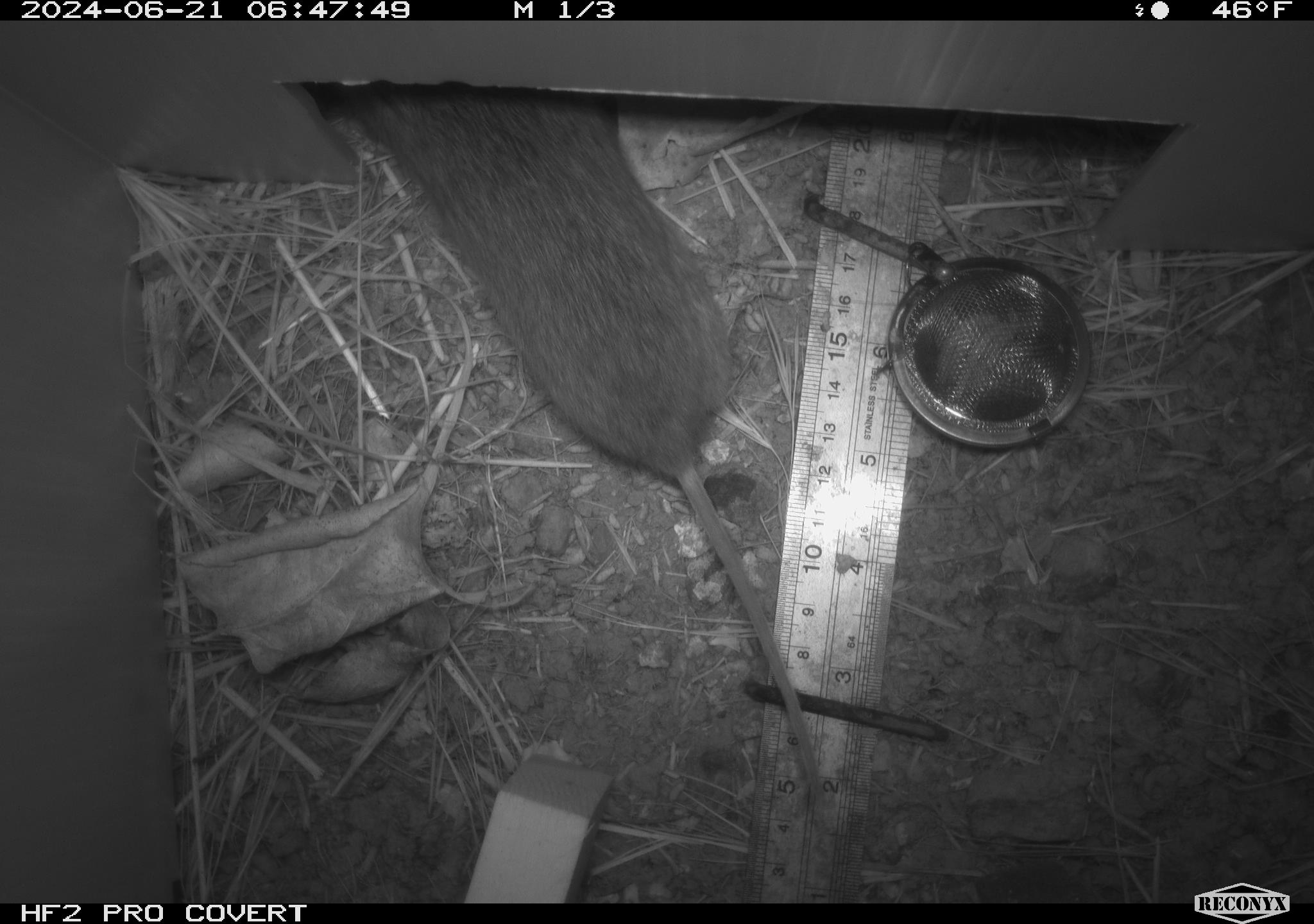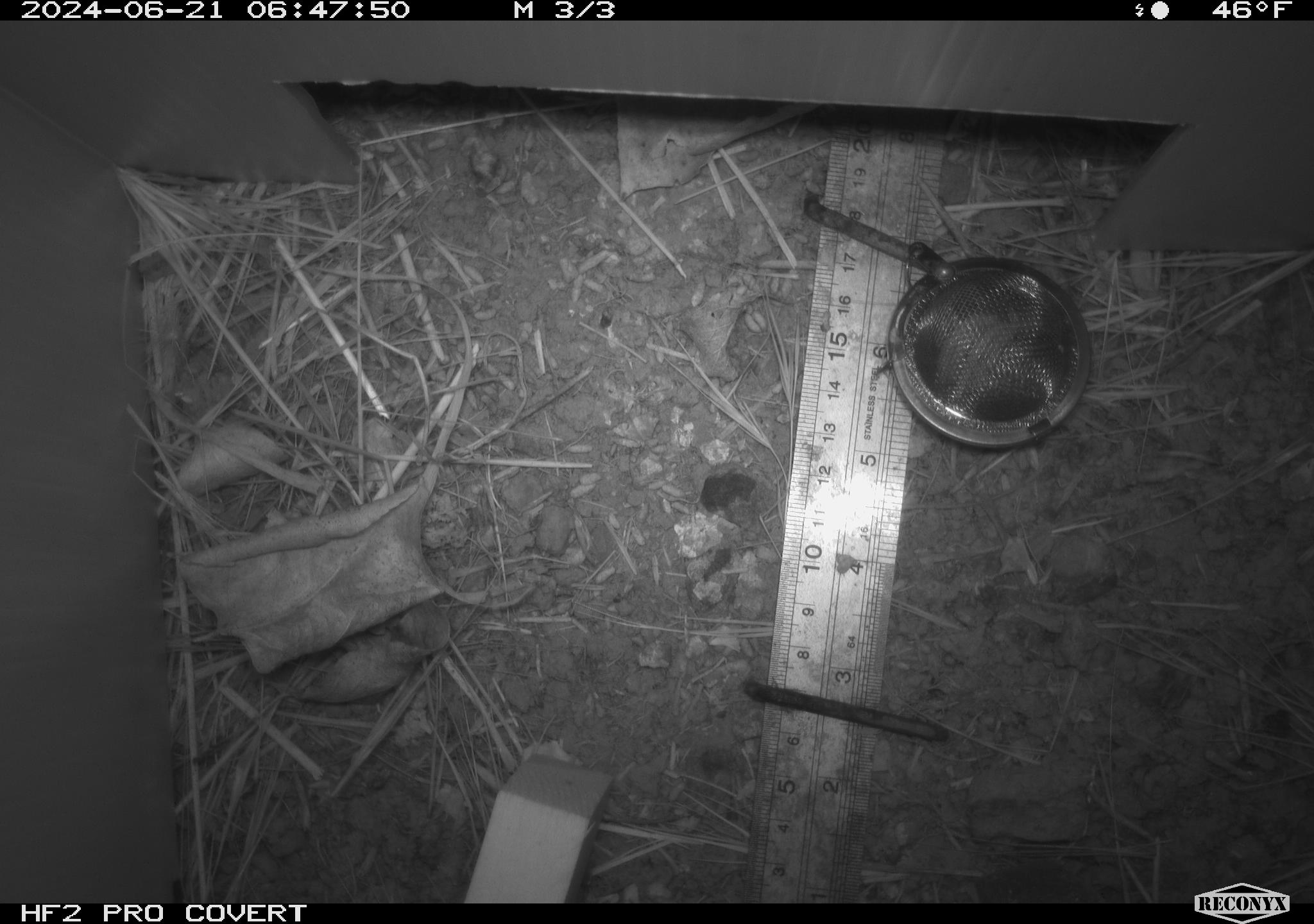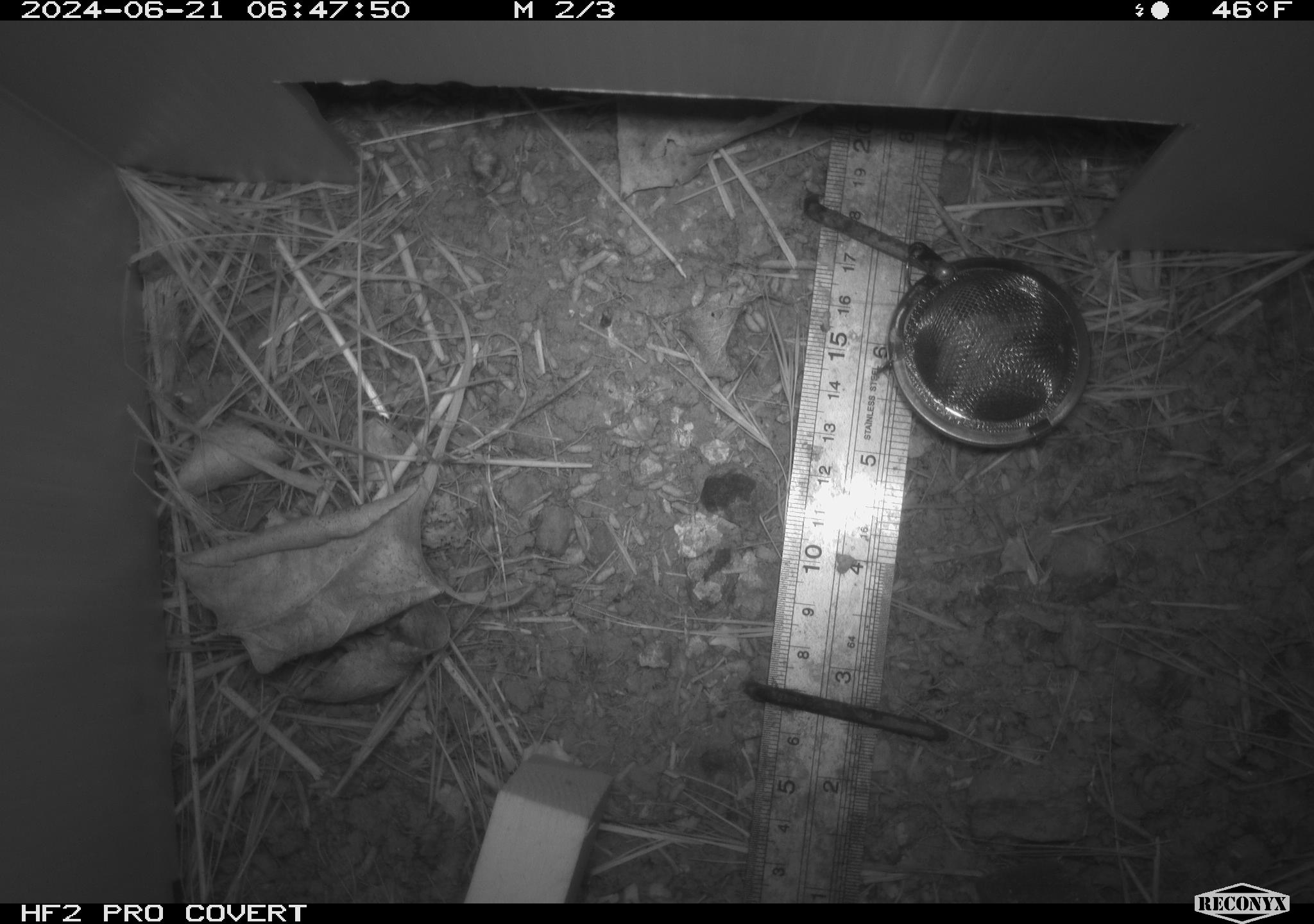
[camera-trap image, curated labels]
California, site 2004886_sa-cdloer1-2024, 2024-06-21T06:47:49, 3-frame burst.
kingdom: Animalia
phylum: Chordata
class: Mammalia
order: Rodentia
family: Cricetidae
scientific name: Arvicolinae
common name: voles, lemmings, and muskrats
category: arvicolinae subfamily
Arvicolinae subfamily (voles, lemmings, and muskrats) (Arvicolinae).